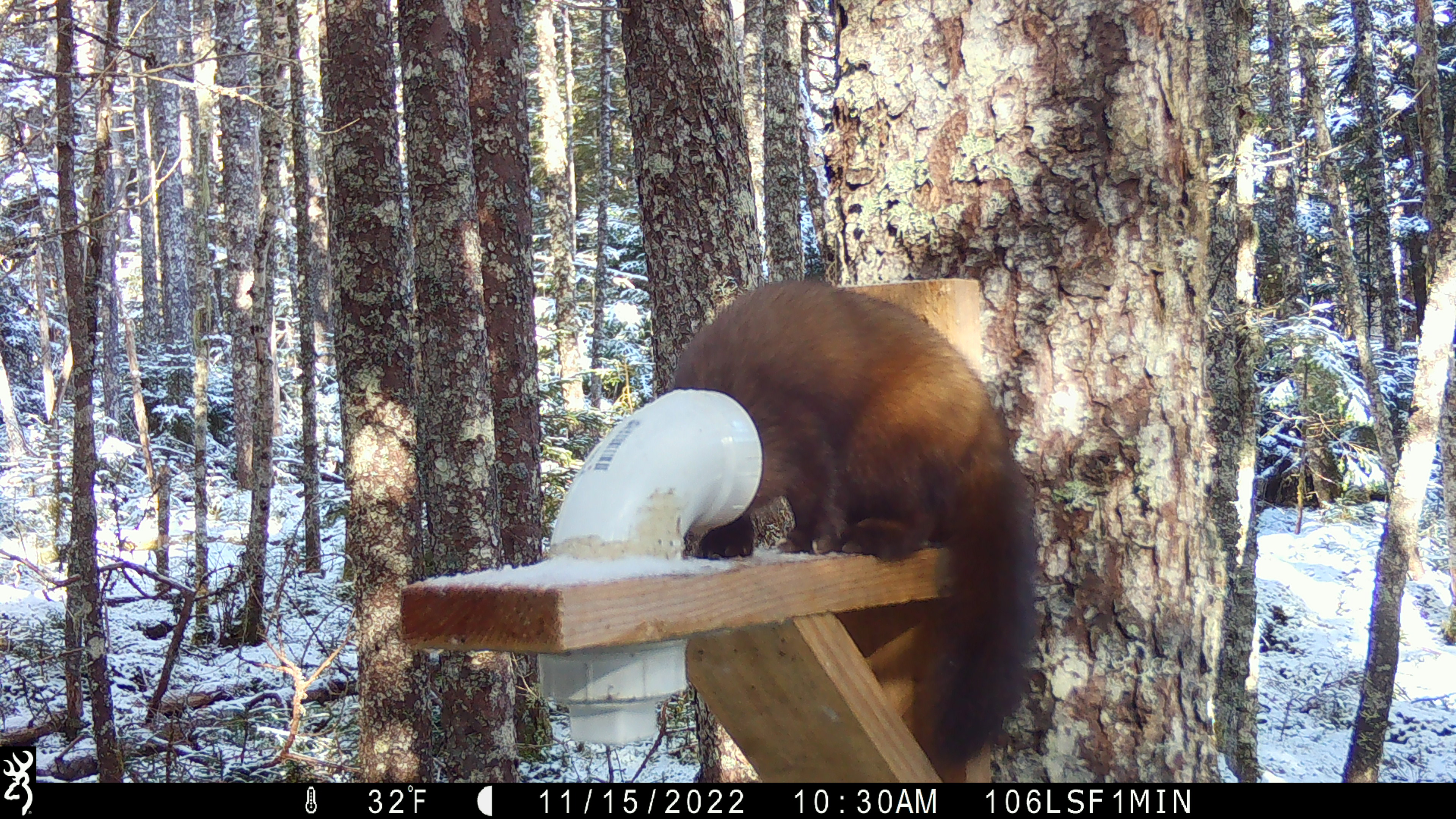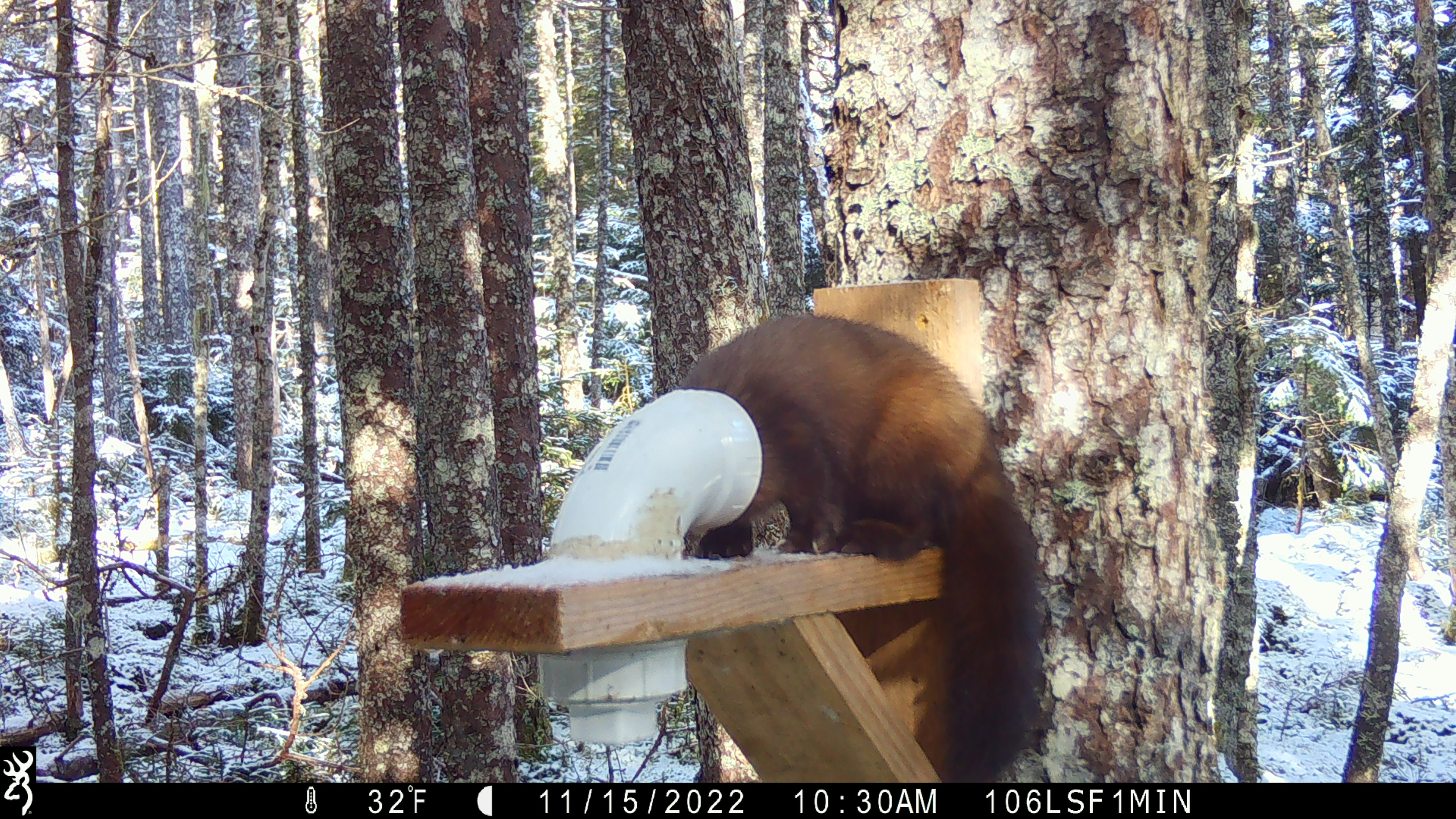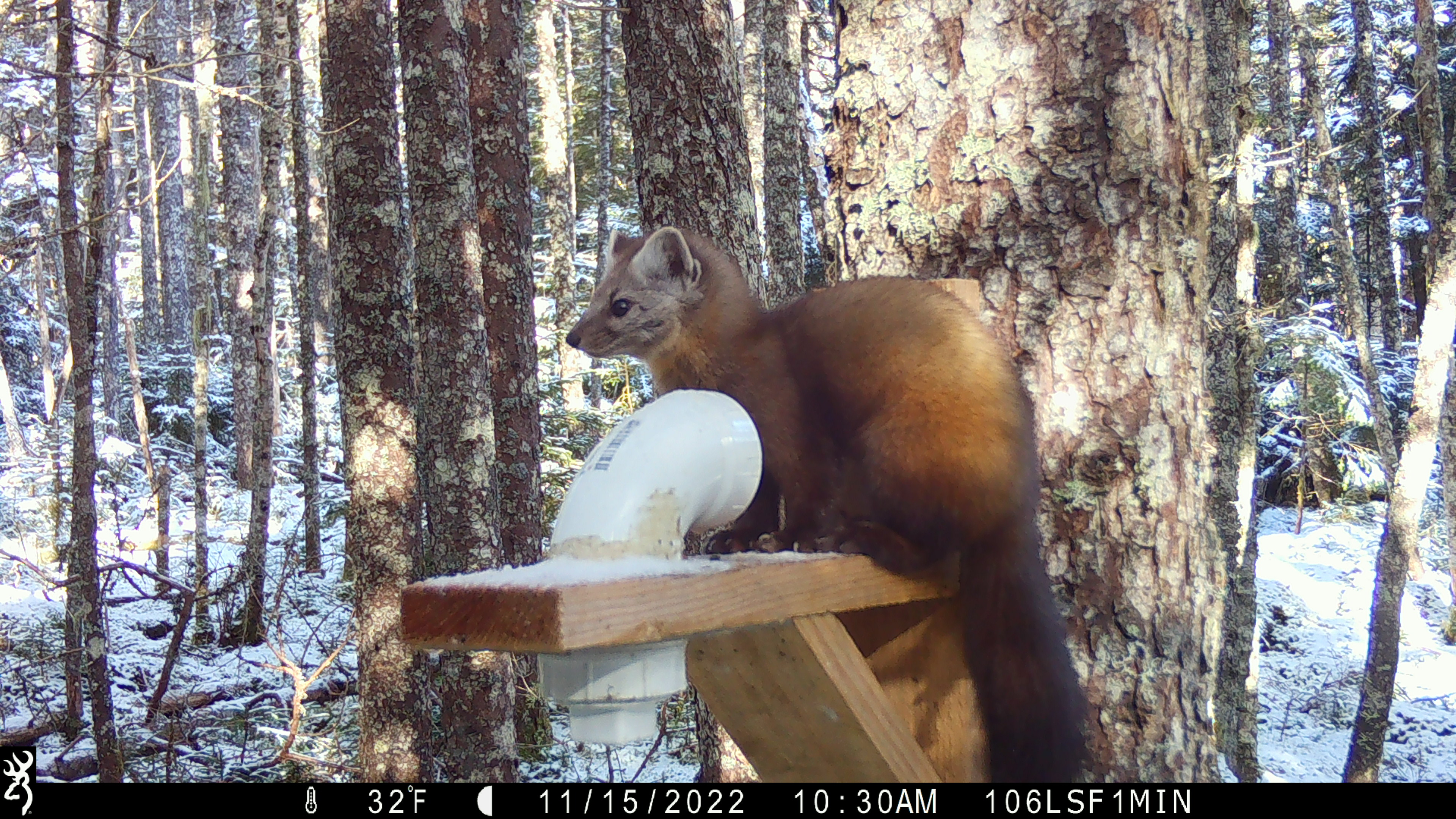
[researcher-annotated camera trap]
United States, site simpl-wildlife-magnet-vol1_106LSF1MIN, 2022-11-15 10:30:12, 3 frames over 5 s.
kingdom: Animalia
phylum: Chordata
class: Mammalia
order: Carnivora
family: Mustelidae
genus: Martes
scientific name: Martes americana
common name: american marten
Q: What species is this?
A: American marten (Martes americana).